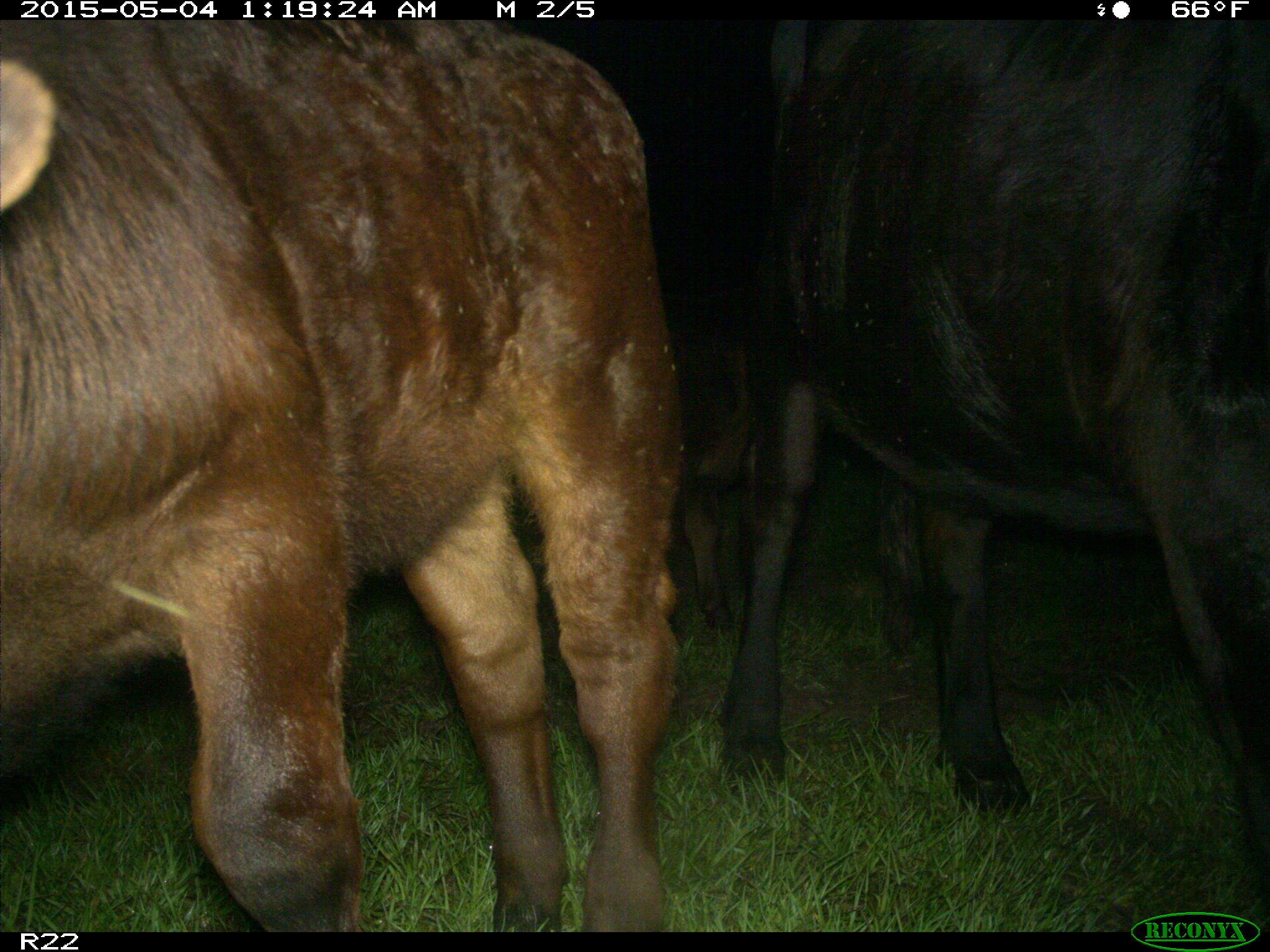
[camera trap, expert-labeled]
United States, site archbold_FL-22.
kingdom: Animalia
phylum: Chordata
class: Mammalia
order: Artiodactyla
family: Bovidae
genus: Bos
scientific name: Bos taurus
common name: domestic cow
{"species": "Bos taurus (domestic cow)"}